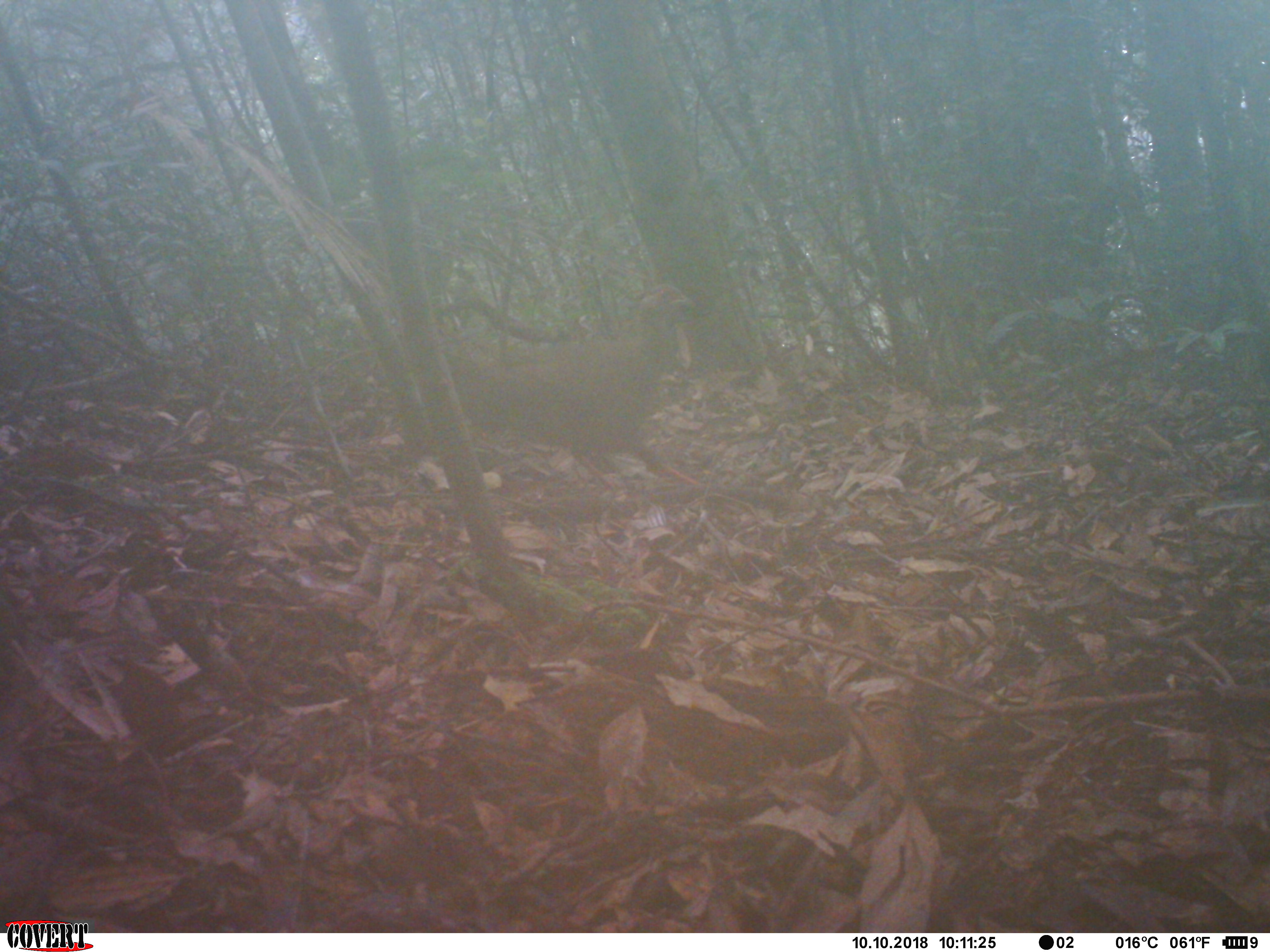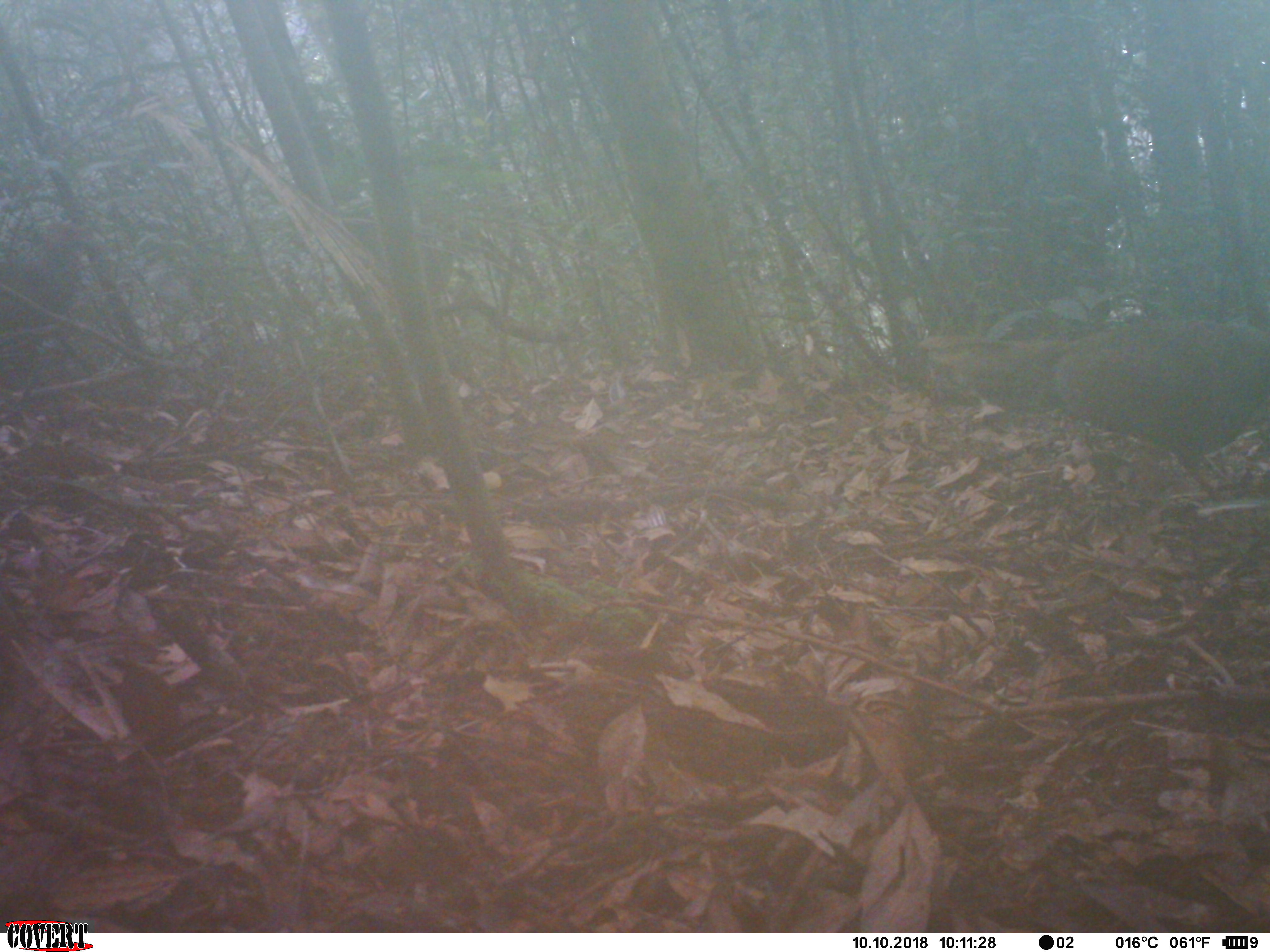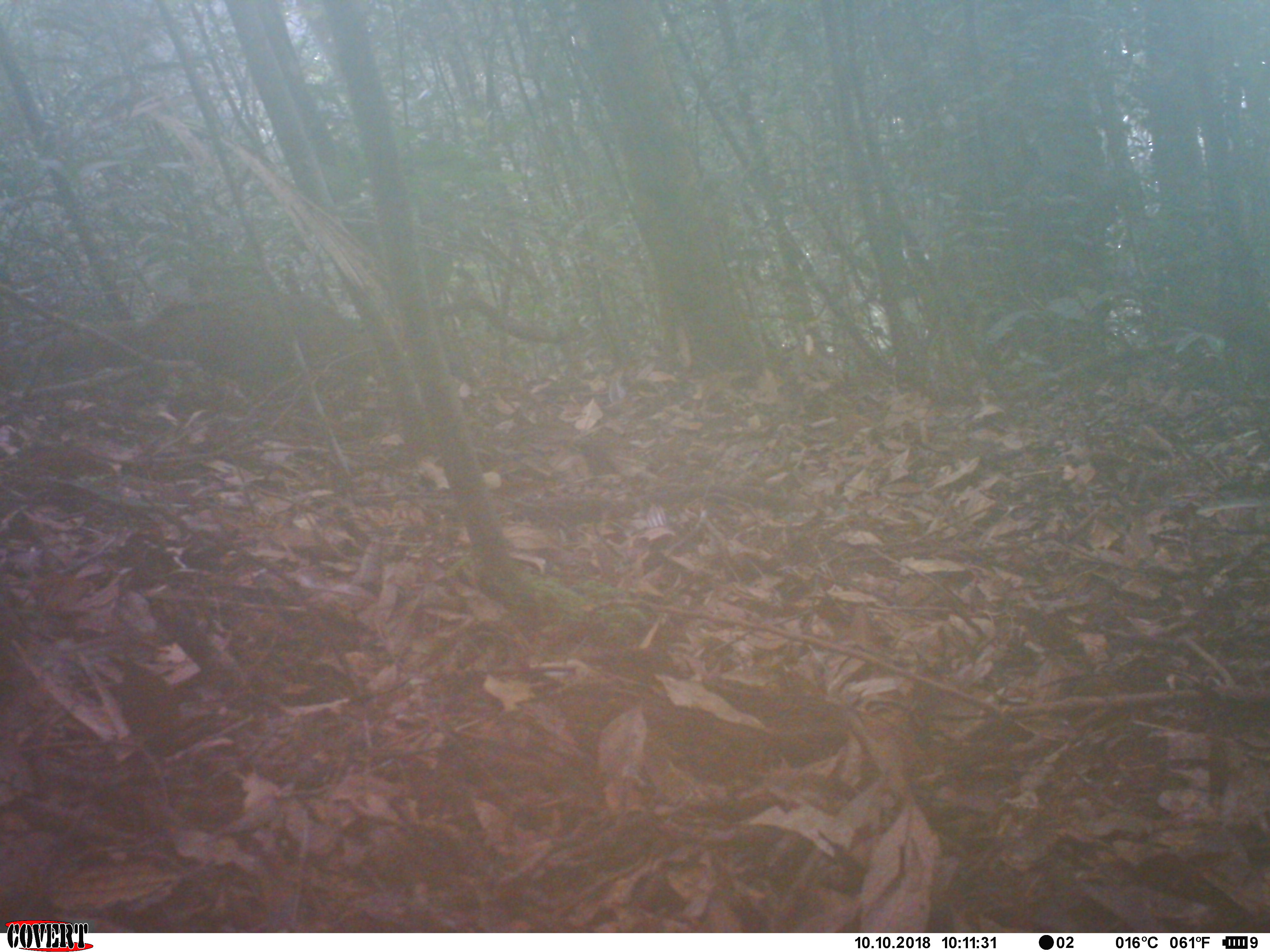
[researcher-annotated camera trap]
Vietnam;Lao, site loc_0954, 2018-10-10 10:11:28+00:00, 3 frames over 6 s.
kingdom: Animalia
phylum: Chordata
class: Aves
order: Galliformes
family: Phasianidae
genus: Lophura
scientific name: Lophura nycthemera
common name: silver pheasant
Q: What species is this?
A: Silver pheasant (Lophura nycthemera).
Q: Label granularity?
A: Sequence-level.